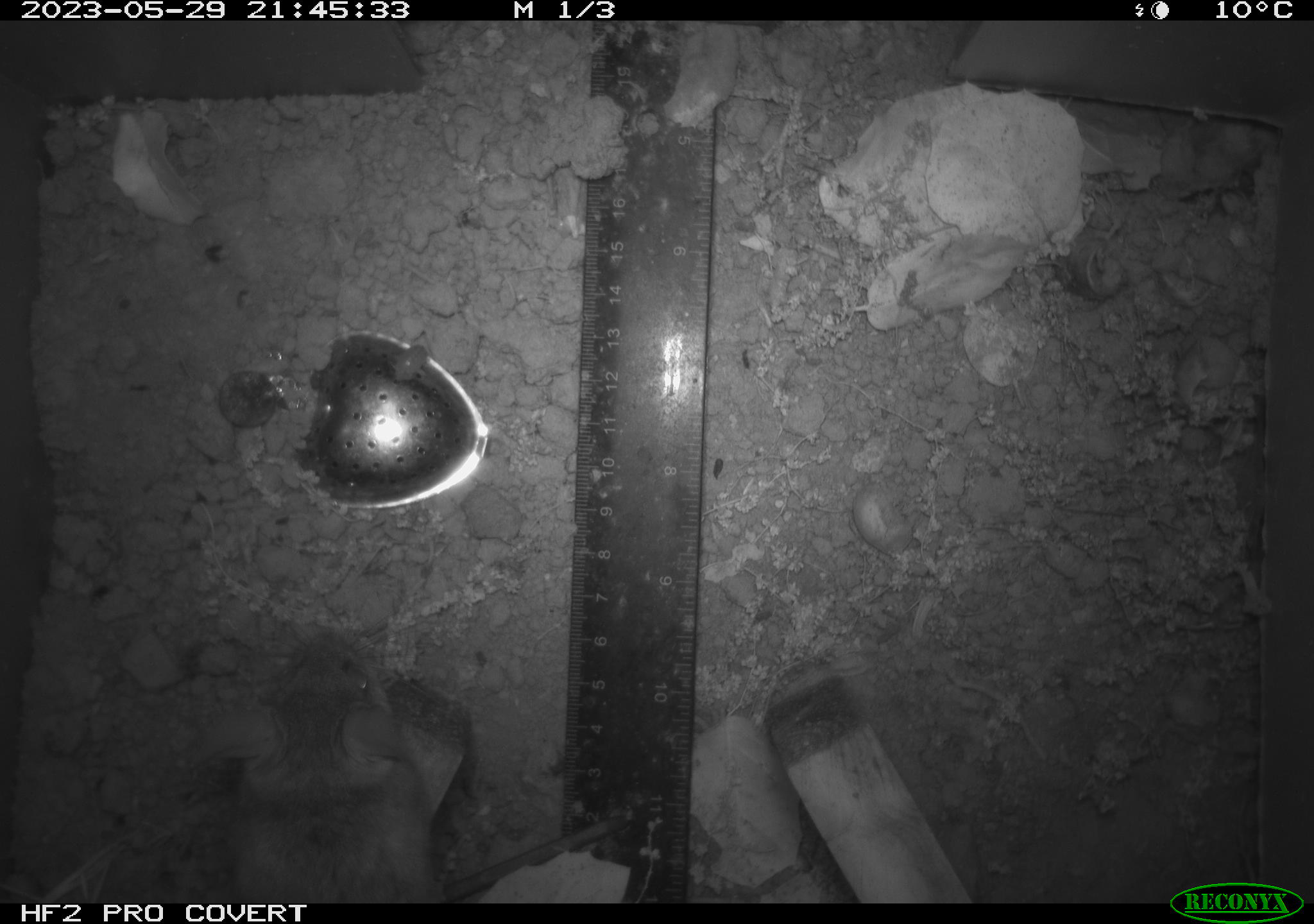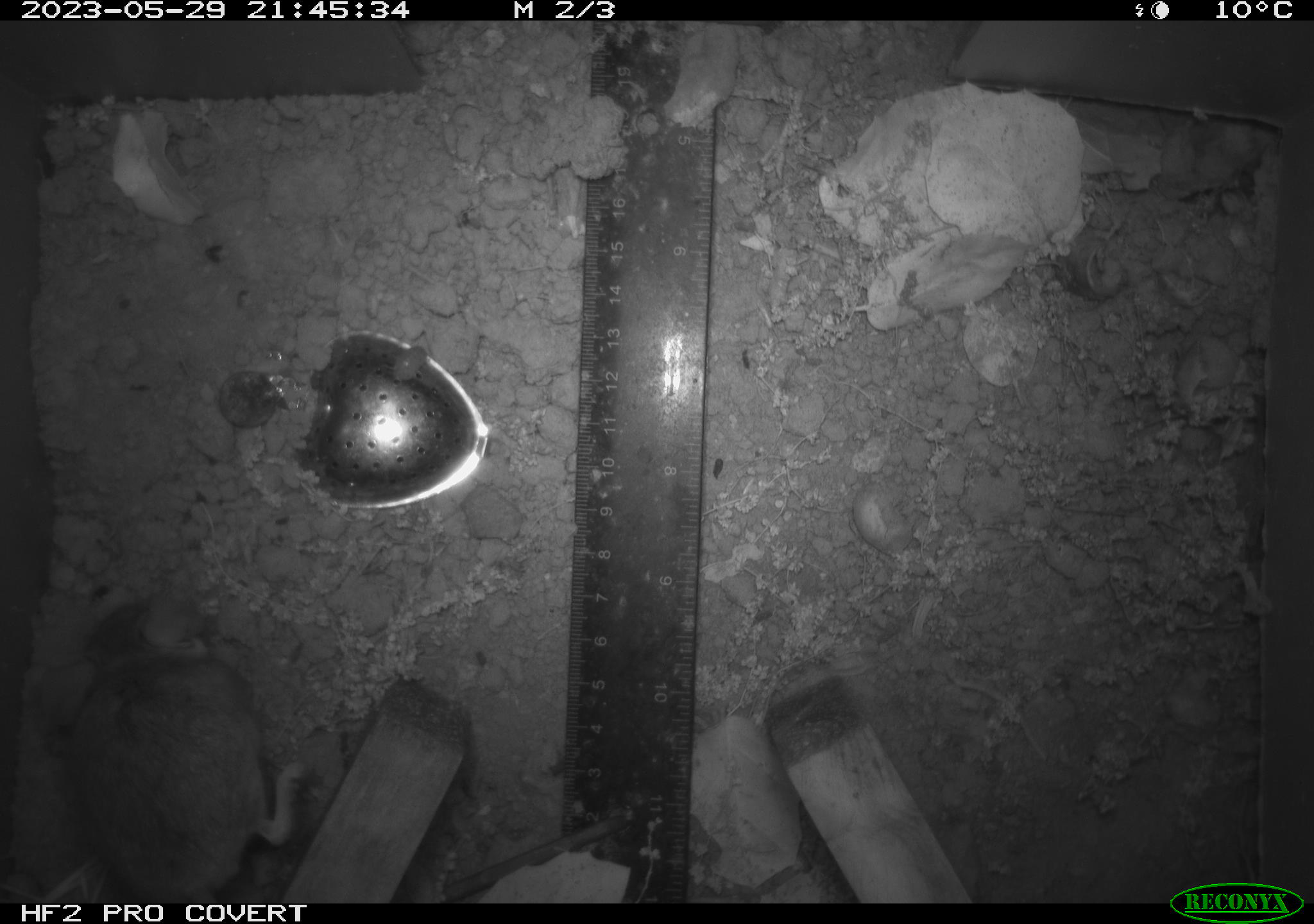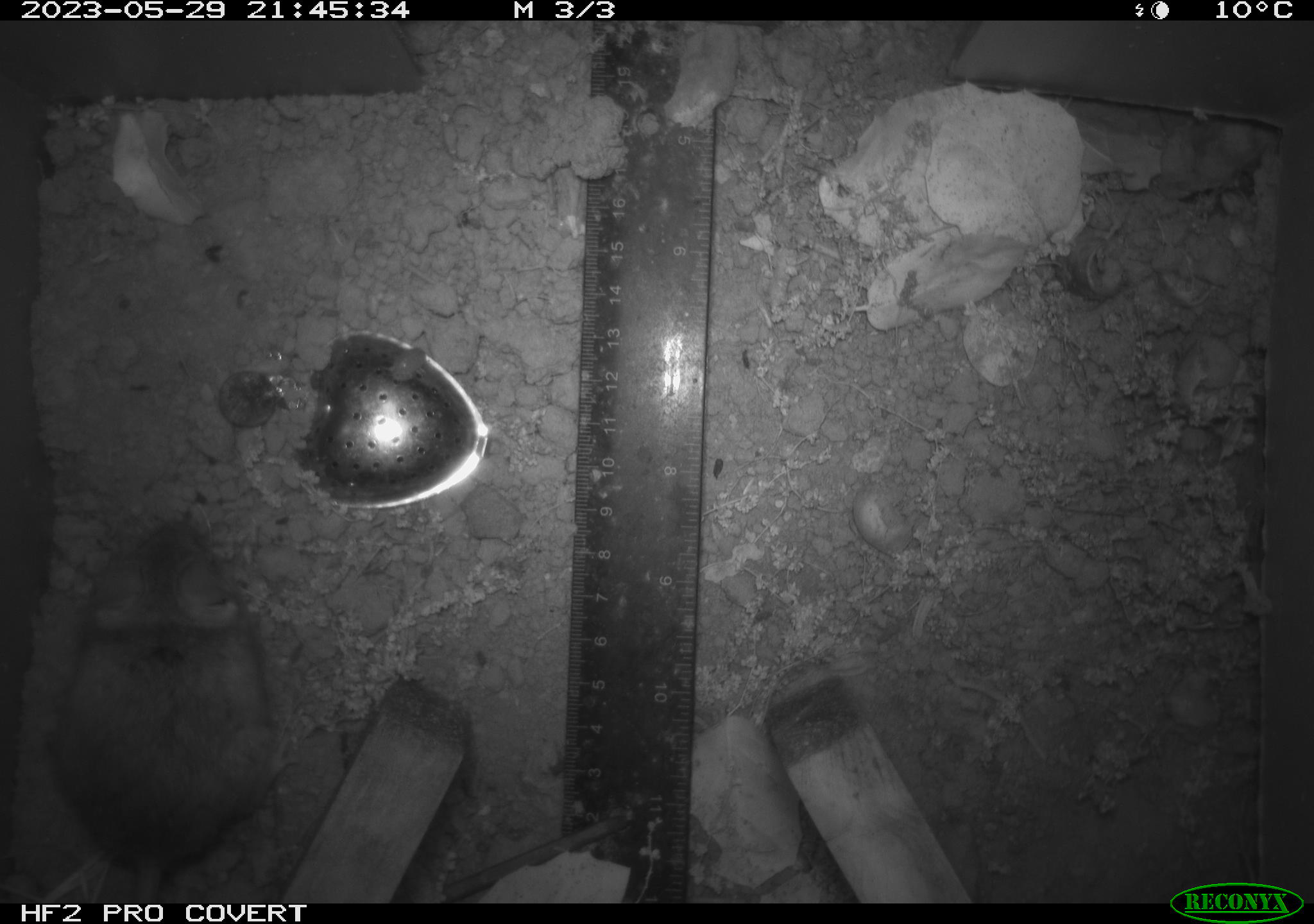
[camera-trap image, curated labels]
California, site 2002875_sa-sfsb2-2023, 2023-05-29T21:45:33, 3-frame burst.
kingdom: Animalia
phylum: Chordata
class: Mammalia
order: Rodentia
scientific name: Rodentia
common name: mouse species